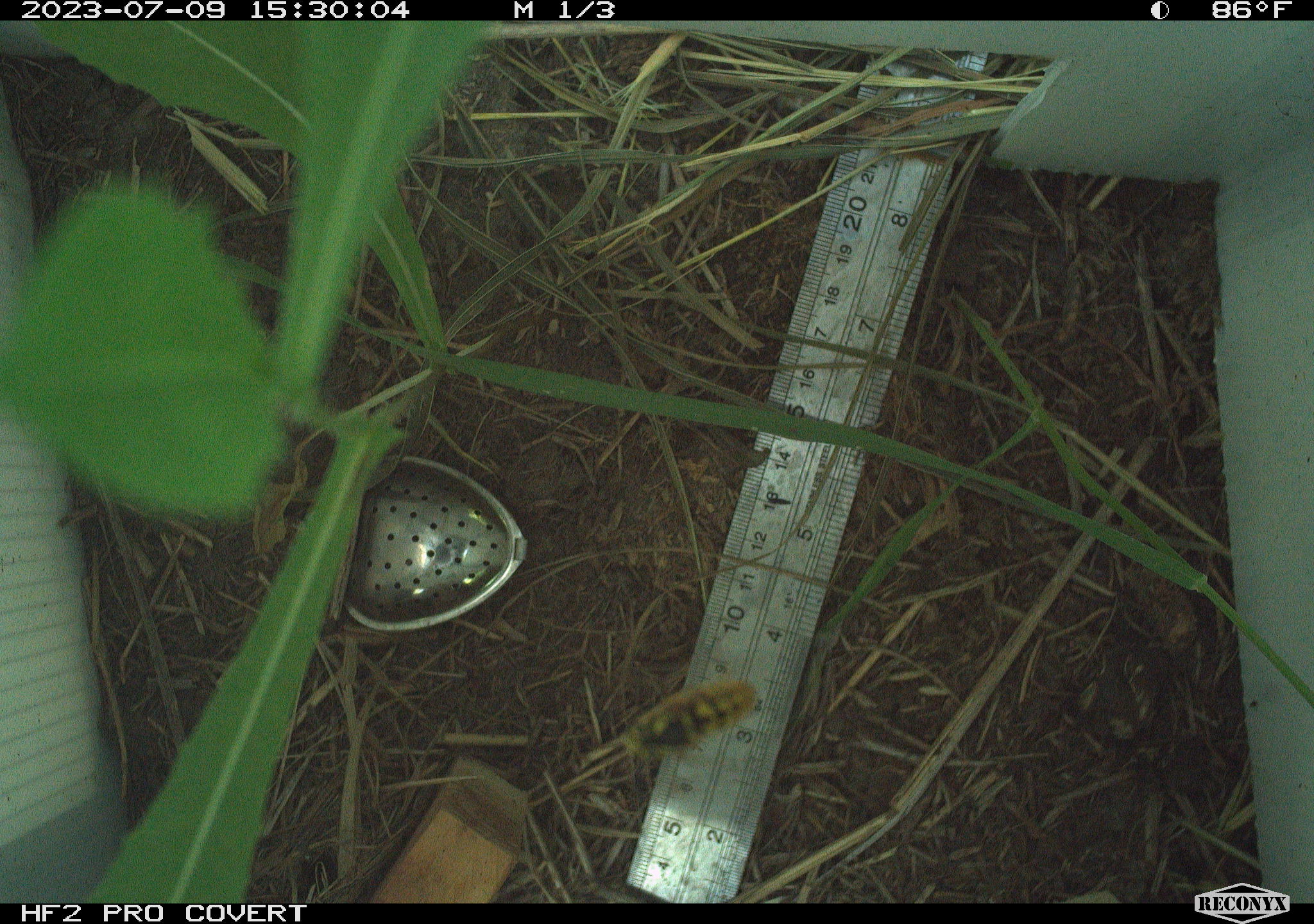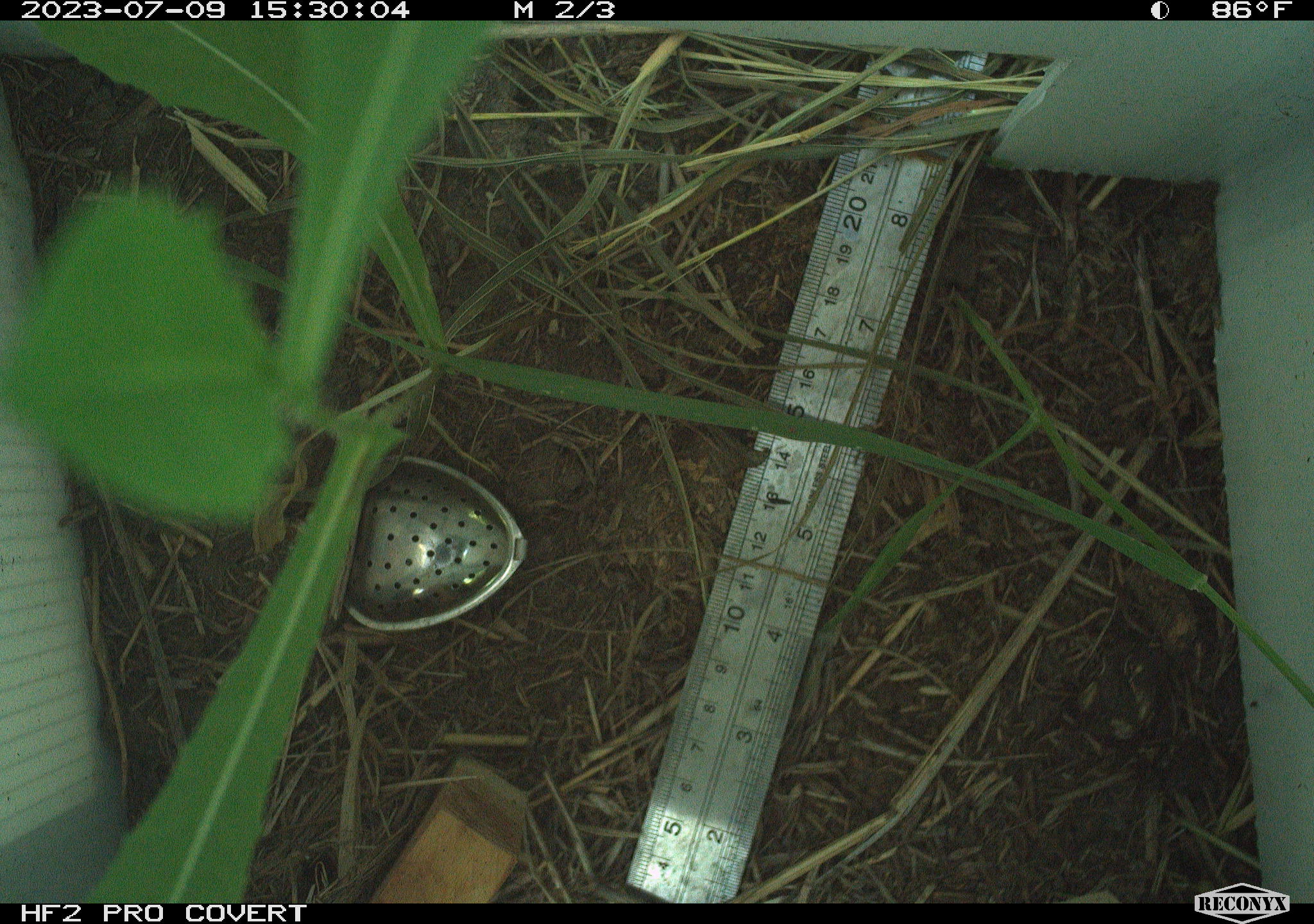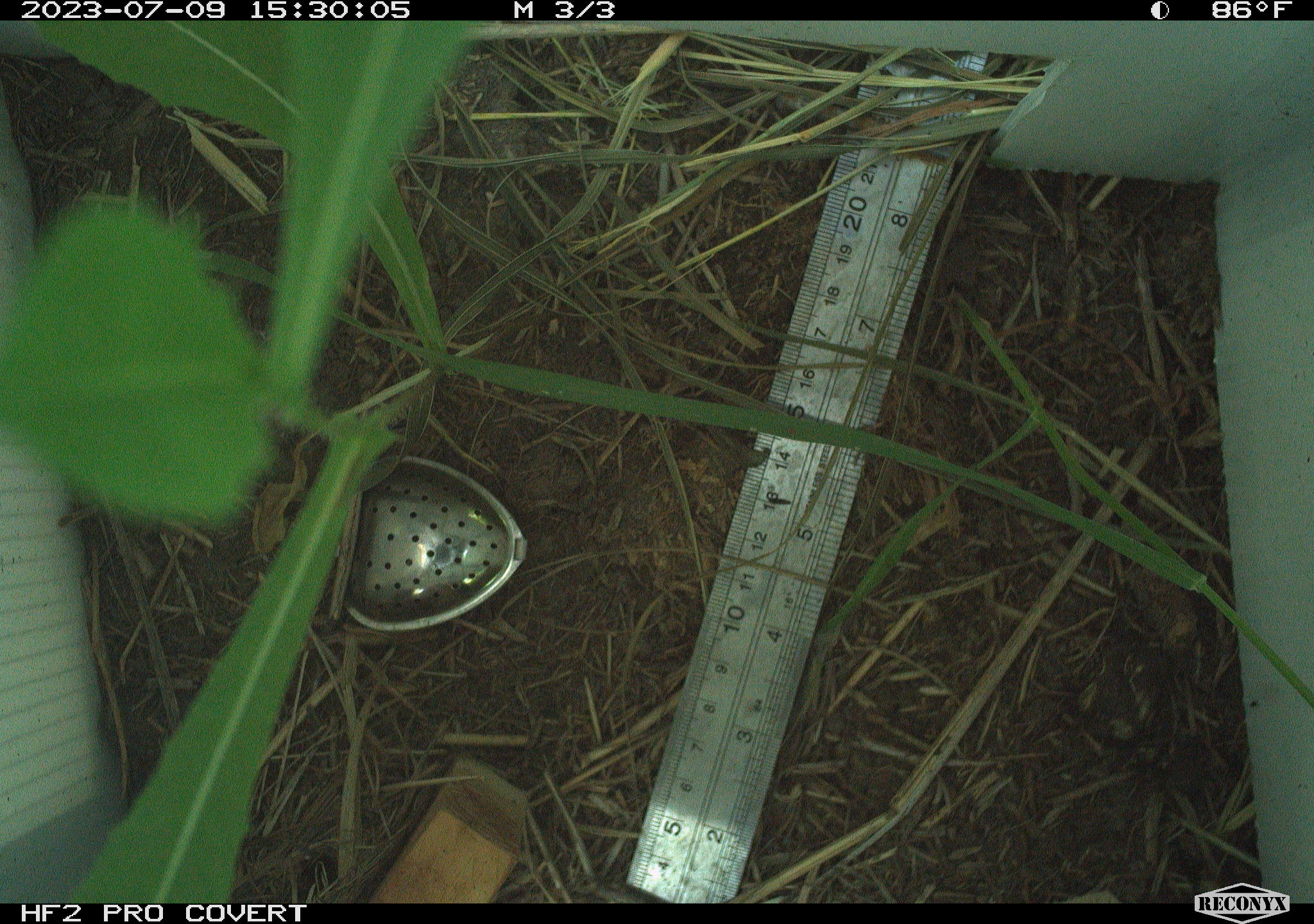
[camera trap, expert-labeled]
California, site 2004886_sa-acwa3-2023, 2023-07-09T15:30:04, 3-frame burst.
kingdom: Animalia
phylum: Arthropoda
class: Insecta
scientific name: Insecta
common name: insect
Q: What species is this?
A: Insect (Insecta).